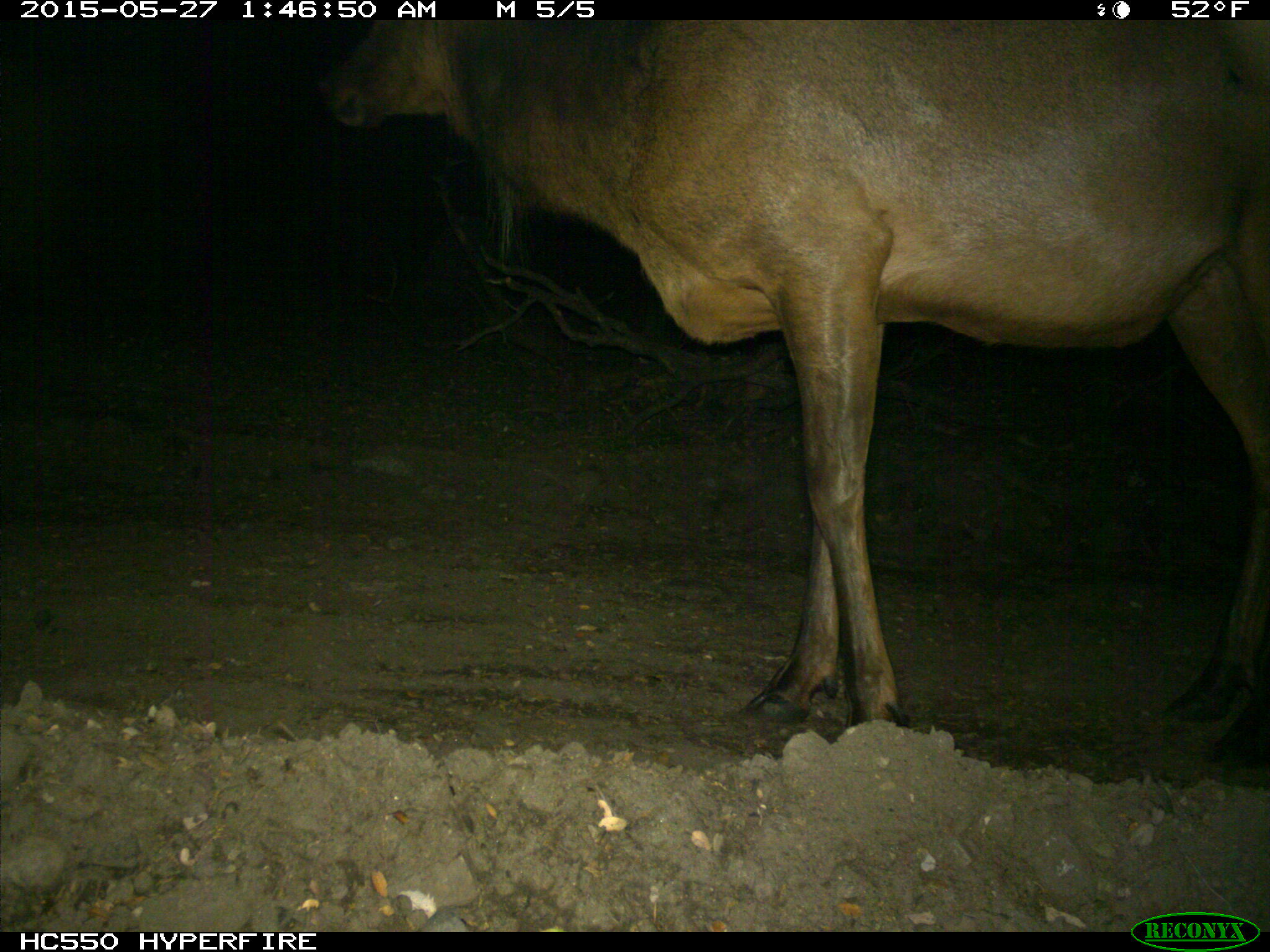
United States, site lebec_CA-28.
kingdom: Animalia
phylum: Chordata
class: Mammalia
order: Artiodactyla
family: Cervidae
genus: Cervus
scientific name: Cervus canadensis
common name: elk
Cervus canadensis (elk).